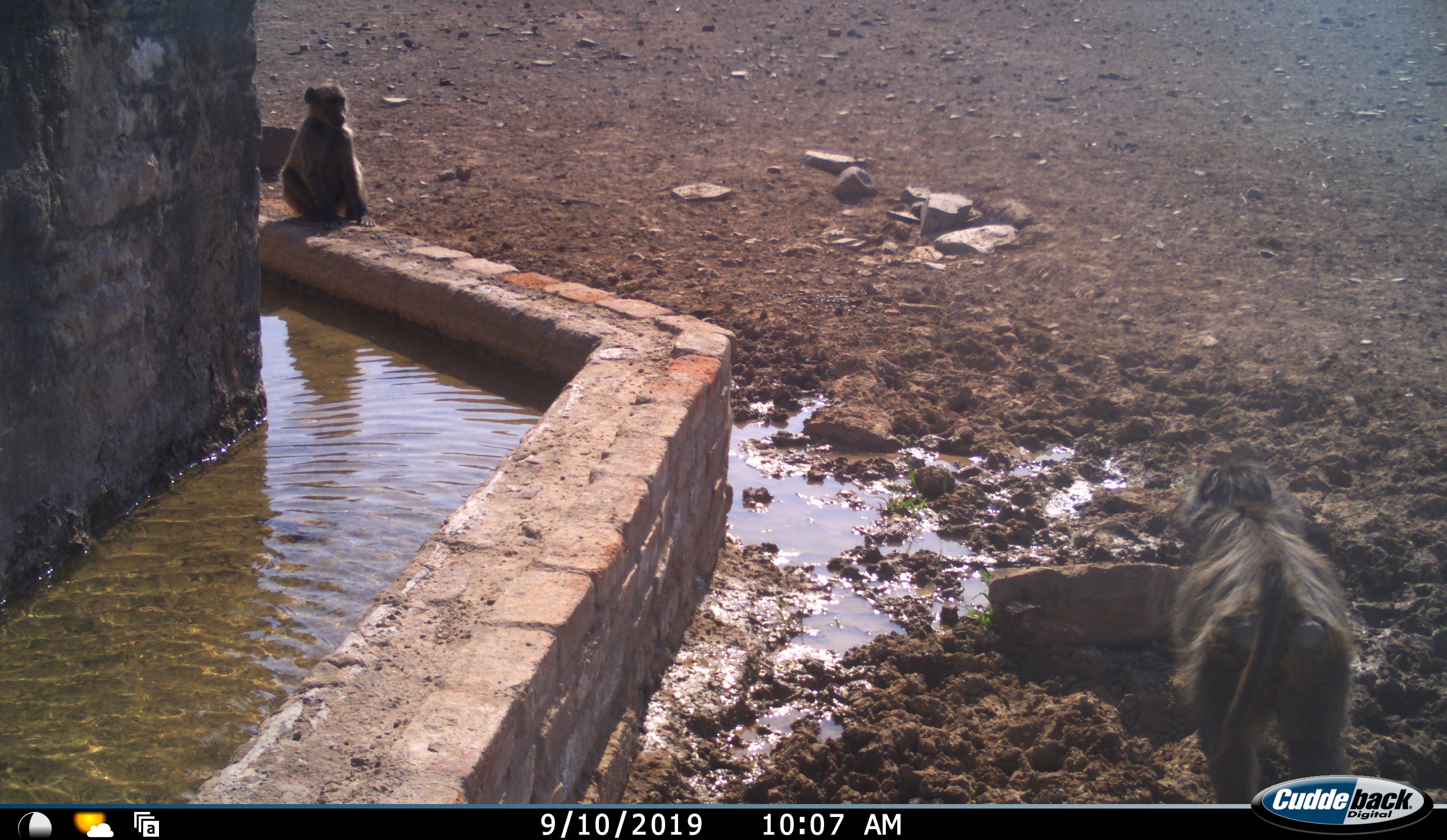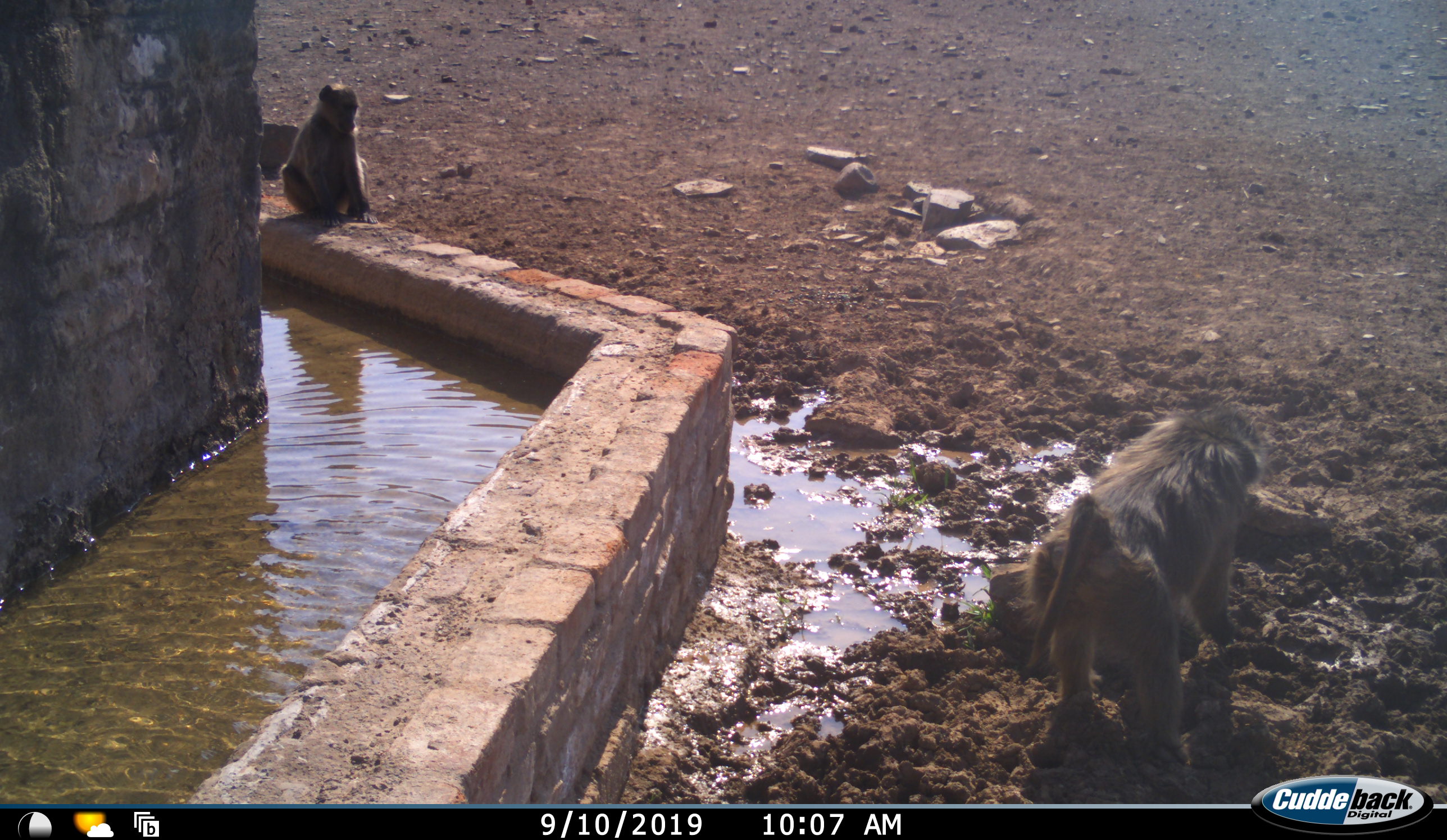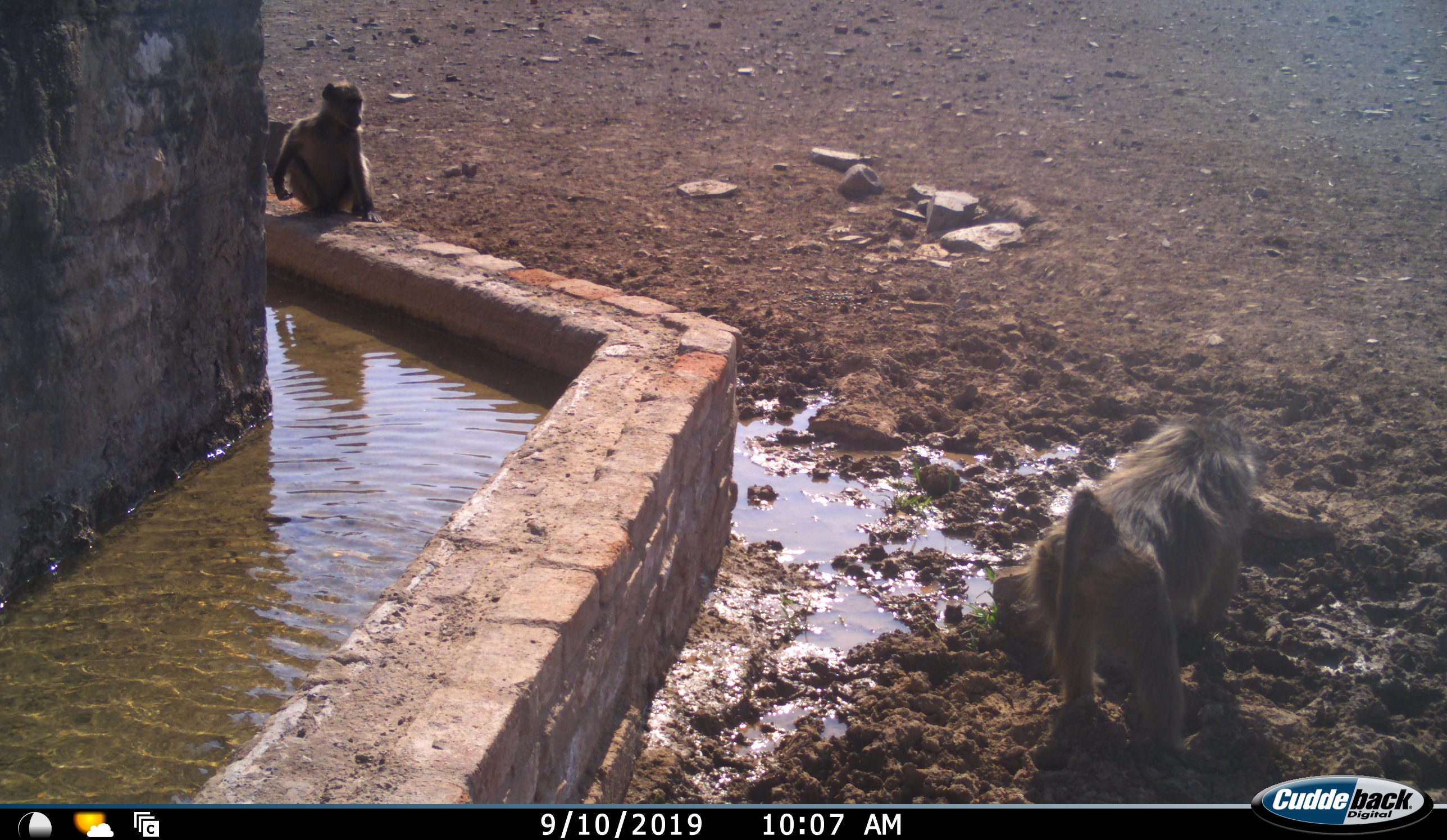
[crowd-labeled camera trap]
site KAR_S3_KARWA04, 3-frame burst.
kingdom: Animalia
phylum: Chordata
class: Mammalia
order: Primates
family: Cercopithecidae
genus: Papio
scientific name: Papio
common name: baboon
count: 2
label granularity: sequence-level